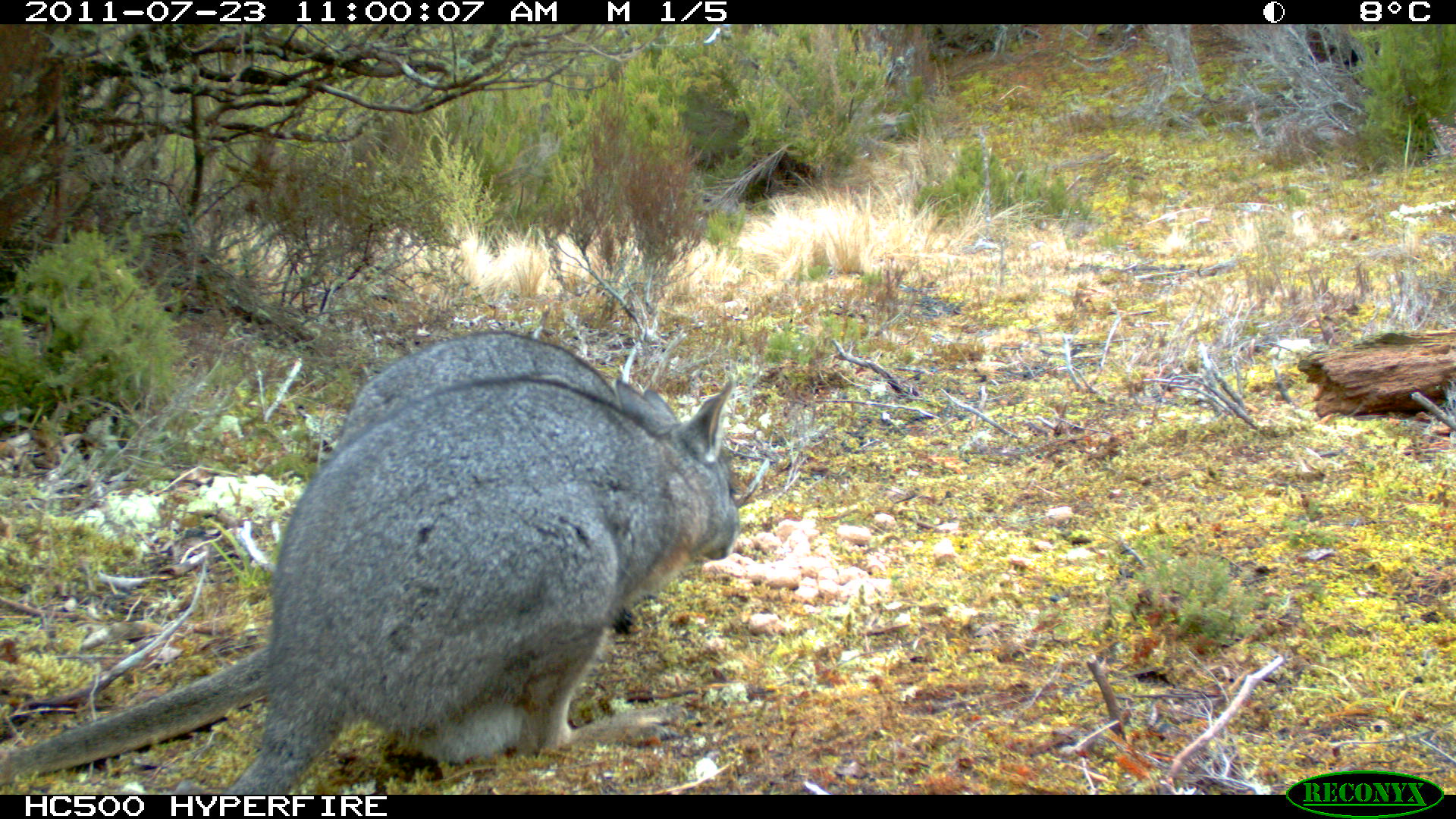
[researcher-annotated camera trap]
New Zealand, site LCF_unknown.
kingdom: Animalia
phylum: Chordata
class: Mammalia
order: Diprotodontia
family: Macropodidae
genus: Notamacropus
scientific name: Notamacropus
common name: wallaby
Wallaby (Notamacropus).